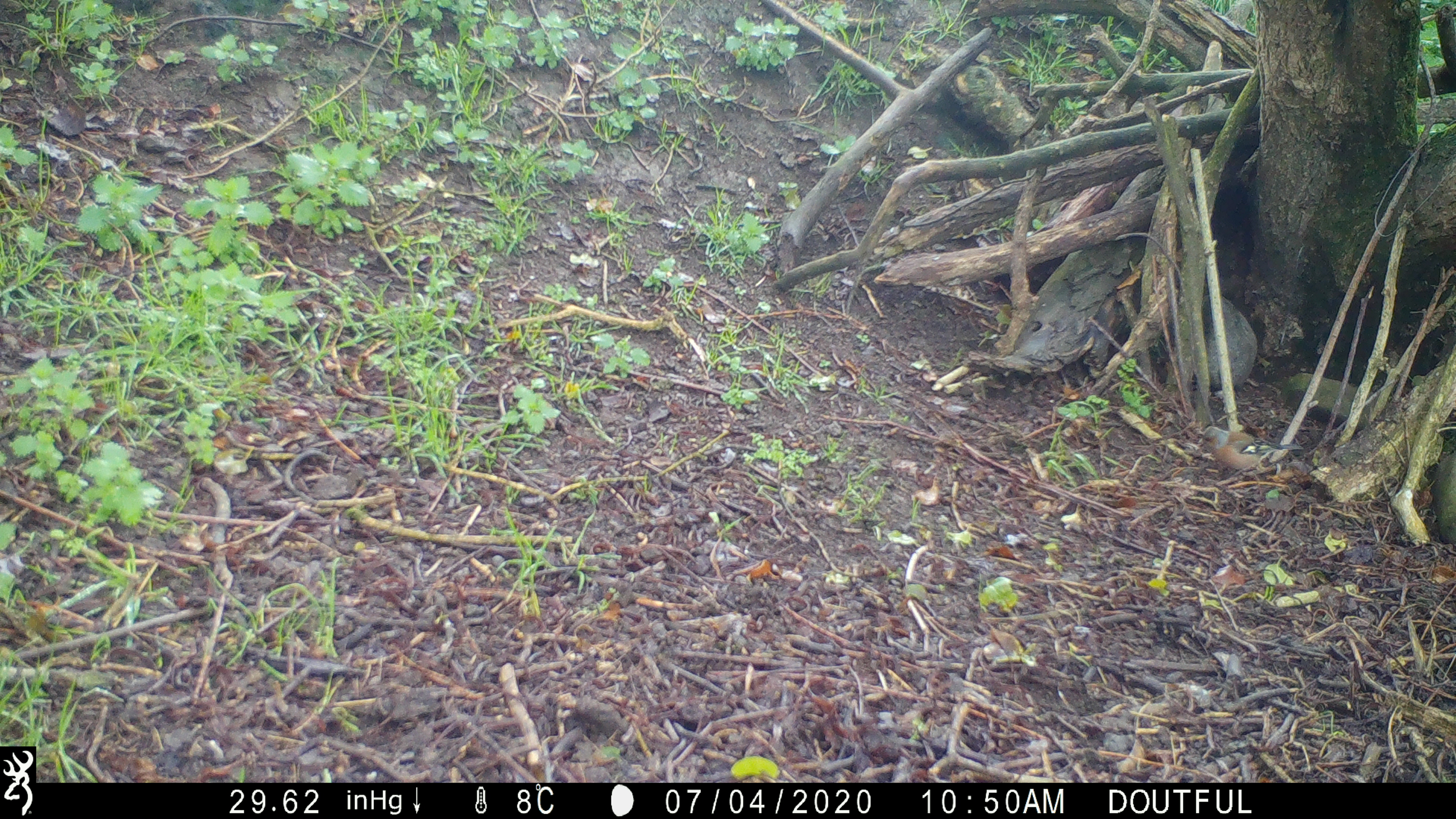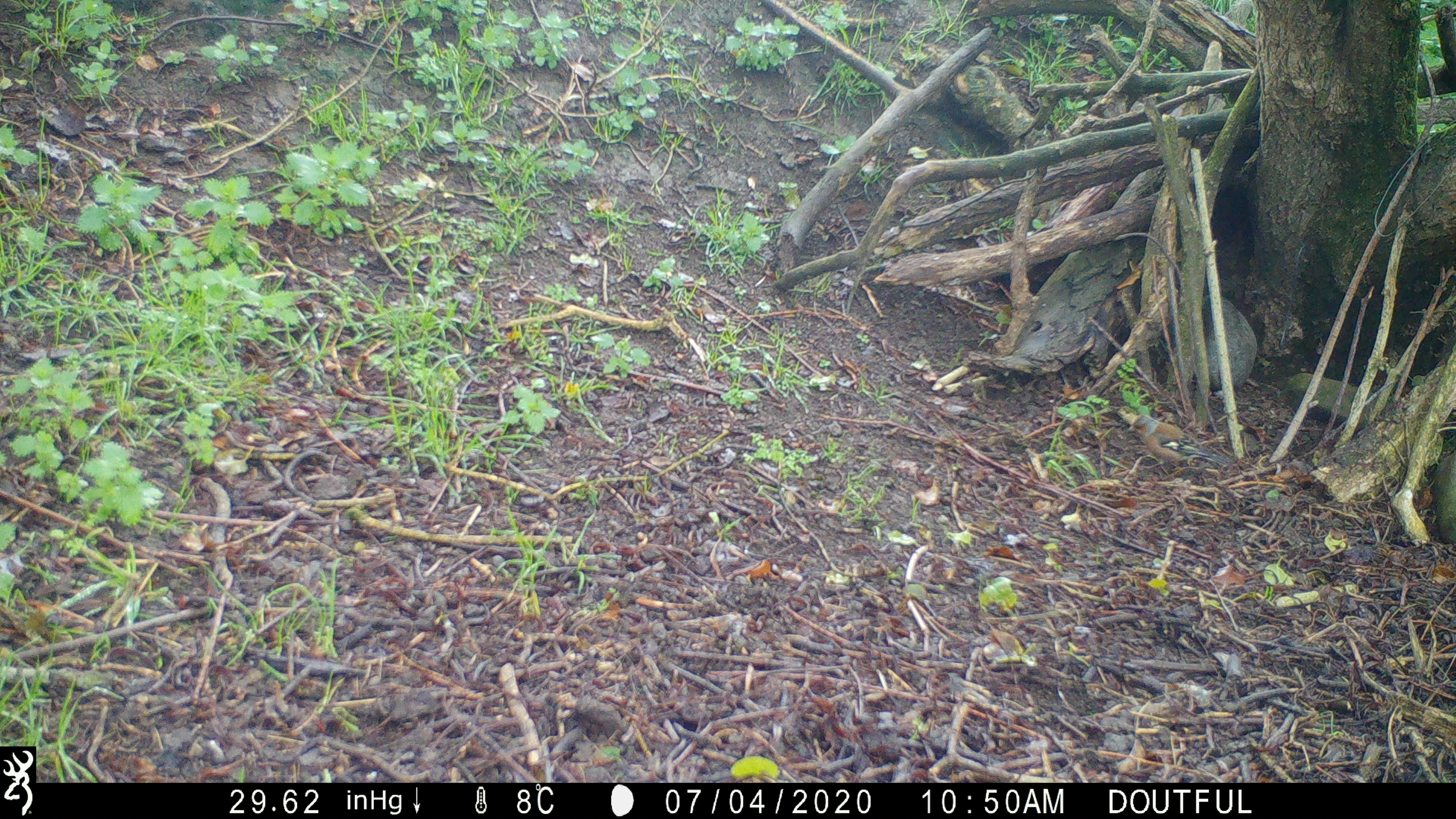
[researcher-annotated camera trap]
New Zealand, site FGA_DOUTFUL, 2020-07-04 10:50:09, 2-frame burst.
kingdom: Animalia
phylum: Chordata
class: Aves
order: Passeriformes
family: Fringillidae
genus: Fringilla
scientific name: Fringilla coelebs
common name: common chaffinch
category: chaffinch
Chaffinch (common chaffinch) (Fringilla coelebs).